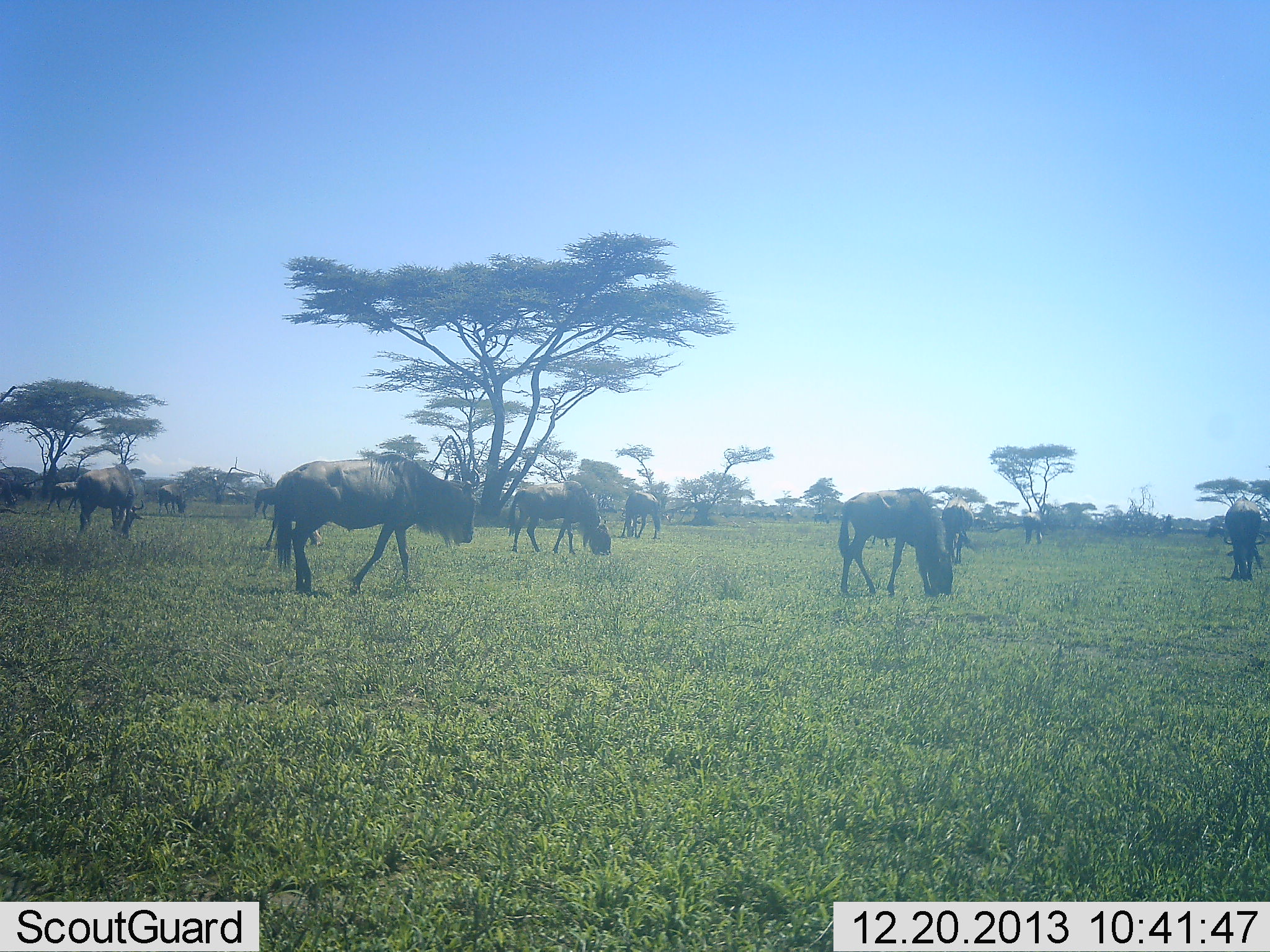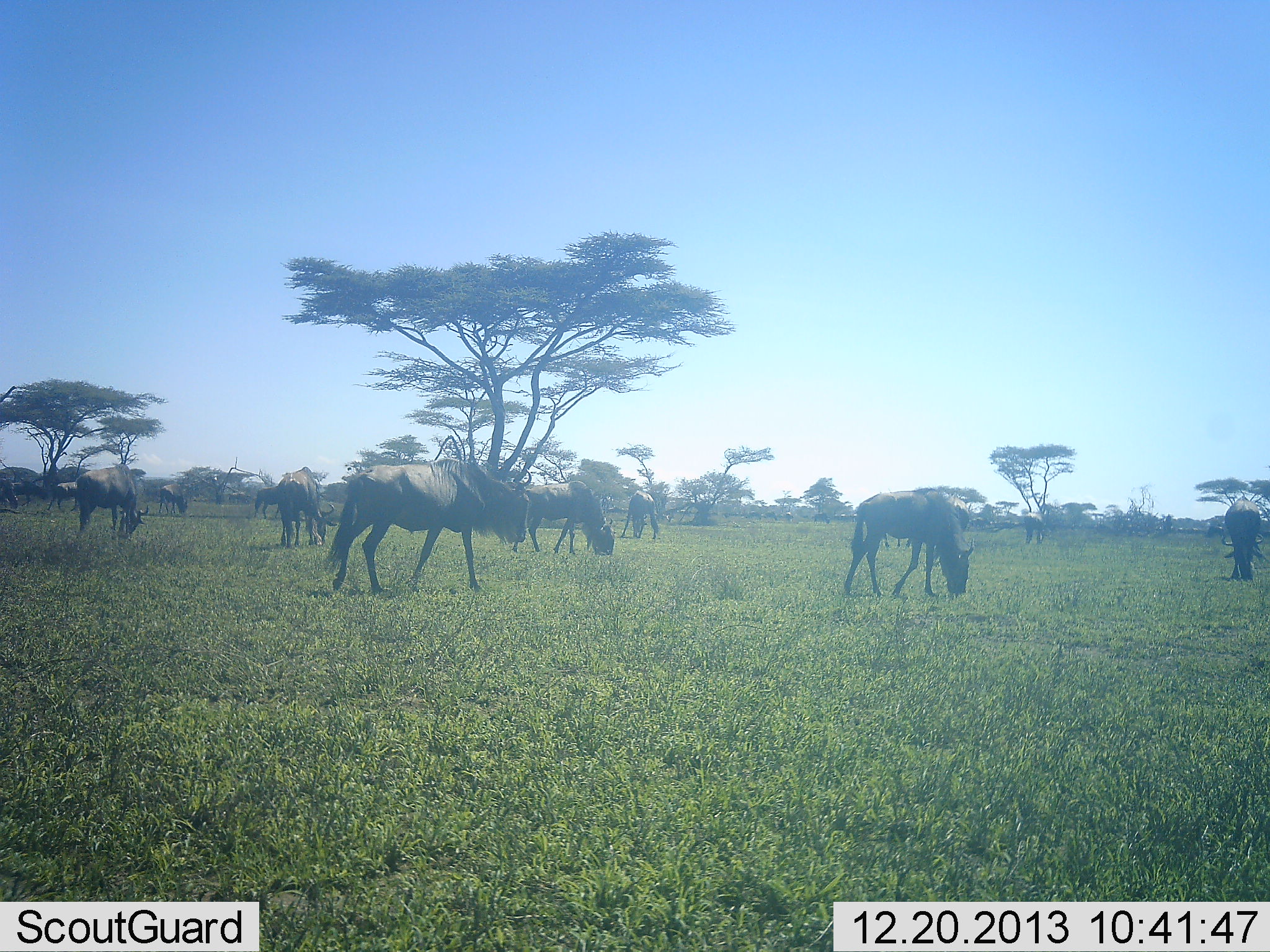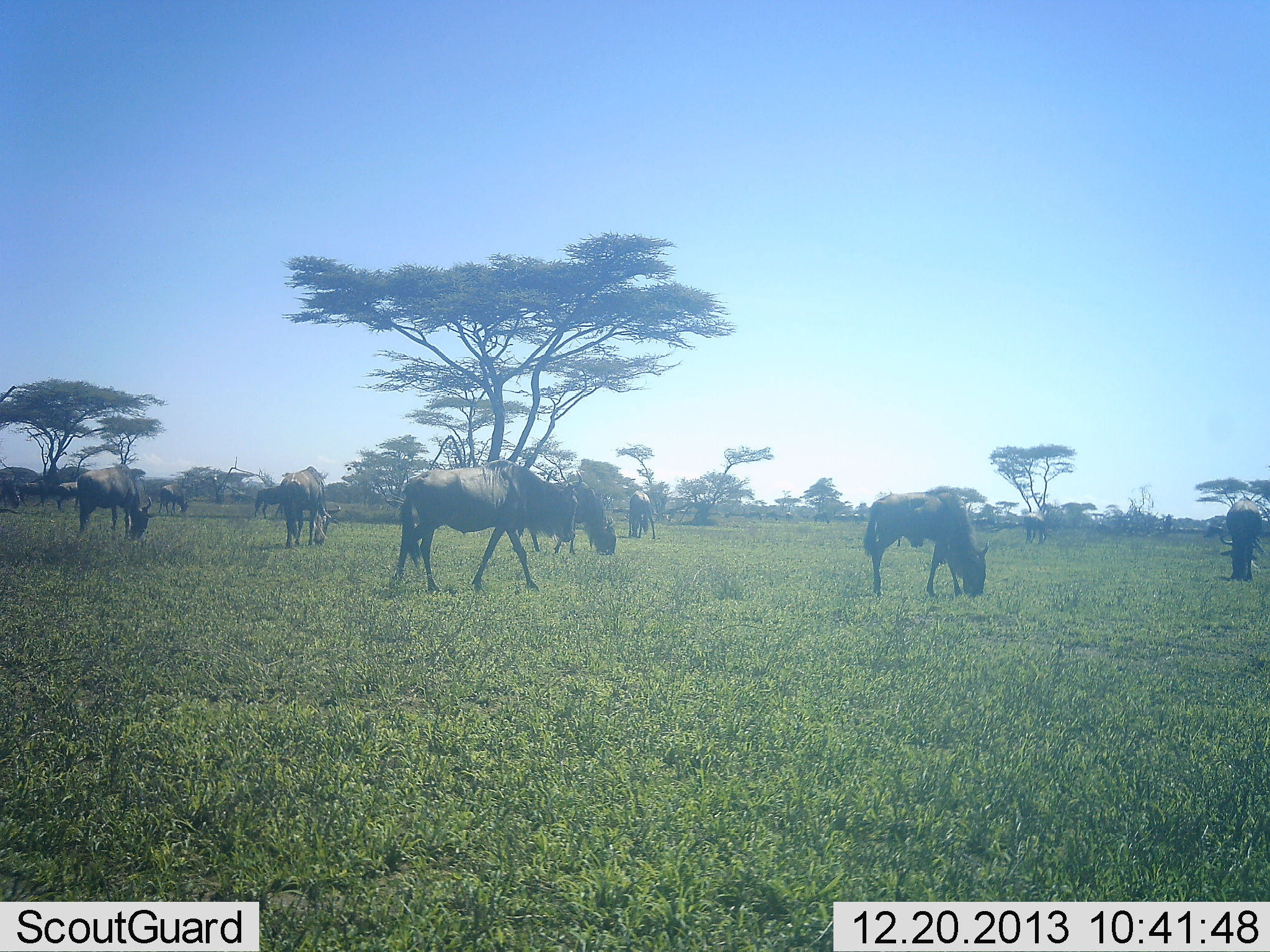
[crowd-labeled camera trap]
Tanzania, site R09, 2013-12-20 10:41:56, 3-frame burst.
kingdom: Animalia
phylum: Chordata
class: Mammalia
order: Artiodactyla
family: Bovidae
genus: Connochaetes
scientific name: Connochaetes taurinus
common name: blue wildebeest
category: wildebeest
Wildebeest (blue wildebeest) (Connochaetes taurinus), count 11-50. Behavior (volunteer vote fractions): standing 40%, resting 0%, moving 60%, interacting 0%. Young present (vote fraction): 0%. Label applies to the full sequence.